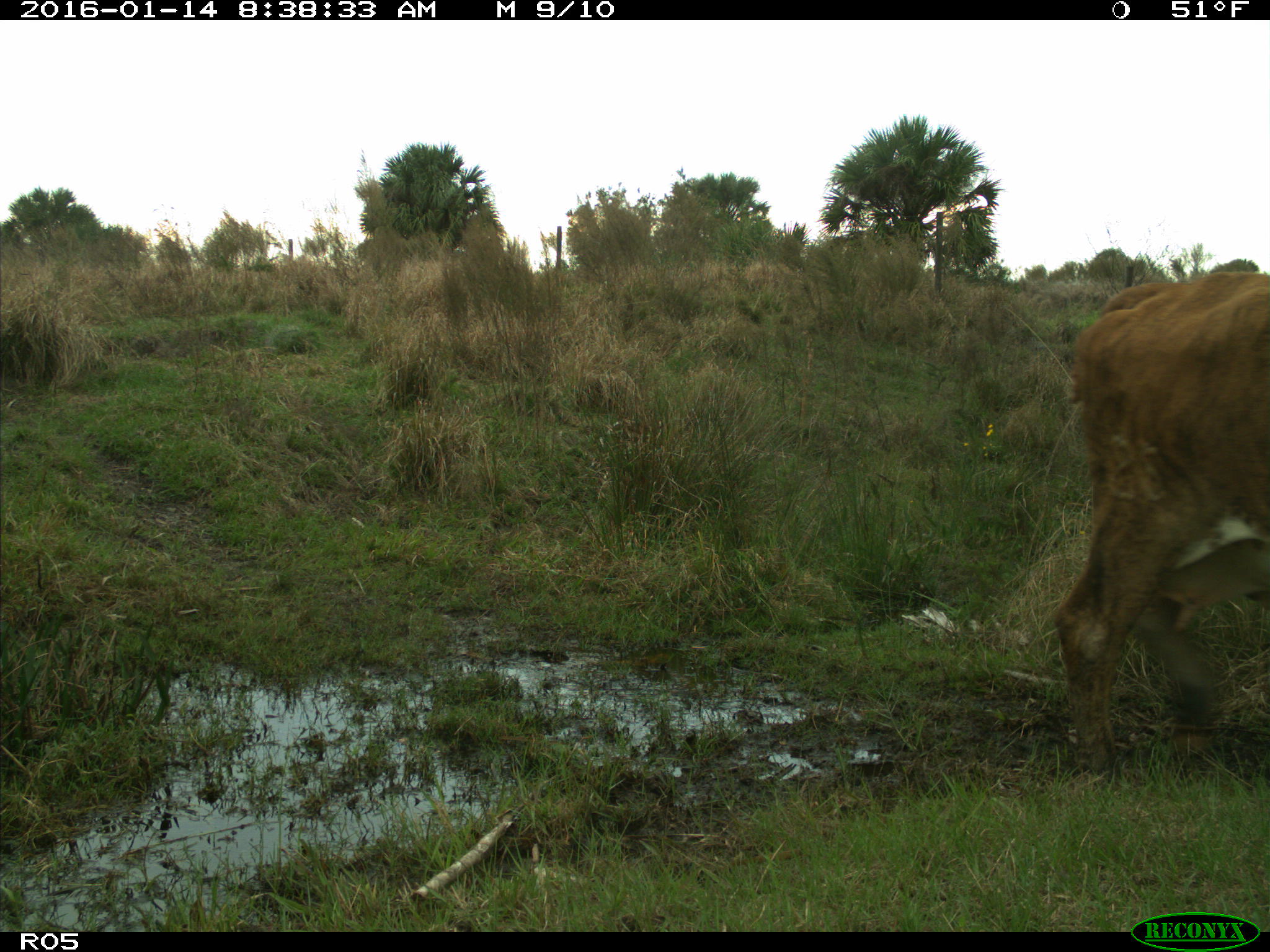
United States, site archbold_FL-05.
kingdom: Animalia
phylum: Chordata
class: Mammalia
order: Artiodactyla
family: Bovidae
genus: Bos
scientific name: Bos taurus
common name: domestic cow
Bos taurus (domestic cow).